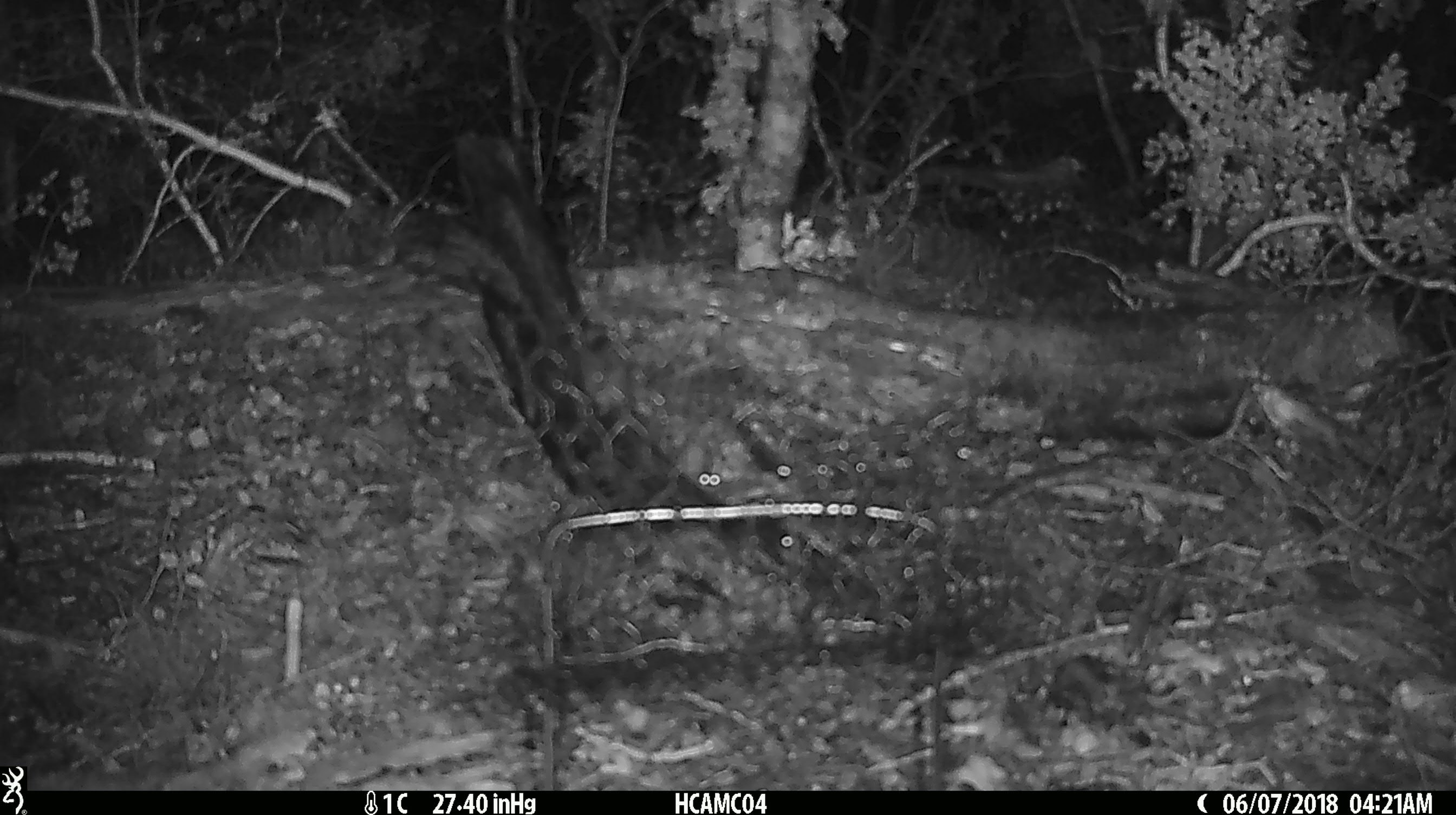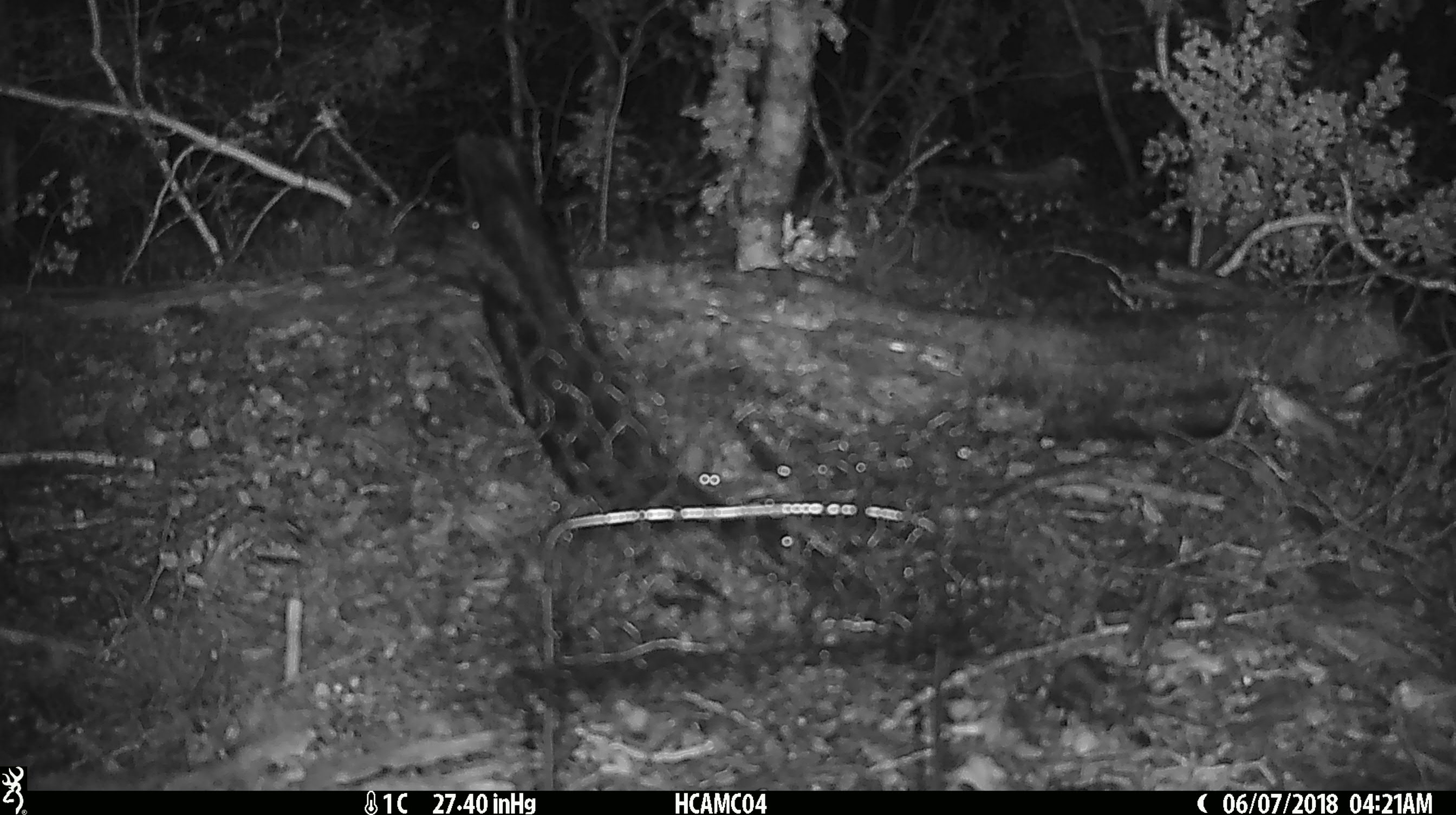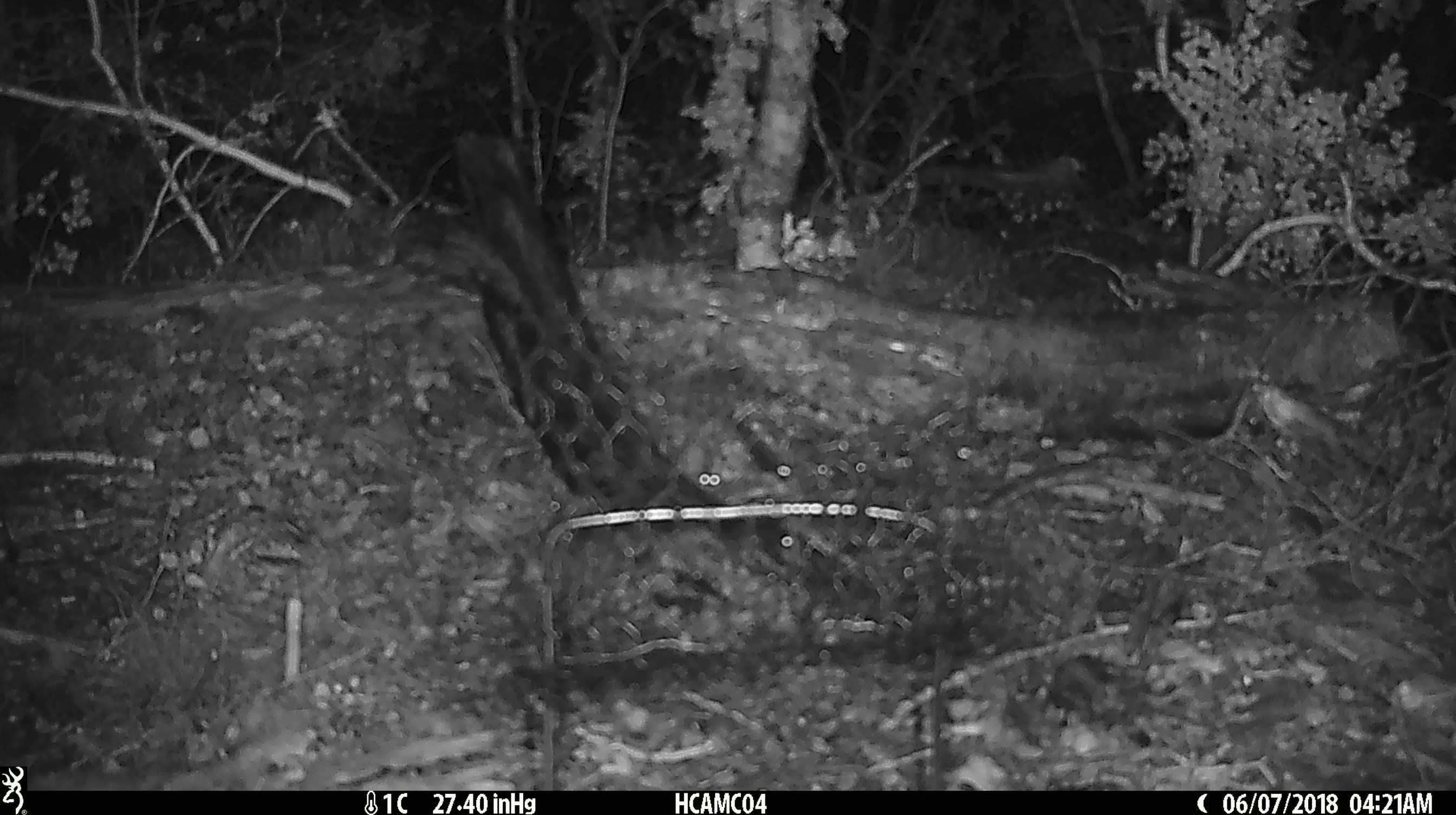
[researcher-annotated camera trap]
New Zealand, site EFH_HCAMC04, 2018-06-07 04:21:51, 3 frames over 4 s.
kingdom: Animalia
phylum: Chordata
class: Mammalia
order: Rodentia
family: Muridae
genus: Mus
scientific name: Mus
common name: mouse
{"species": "mouse (Mus)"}